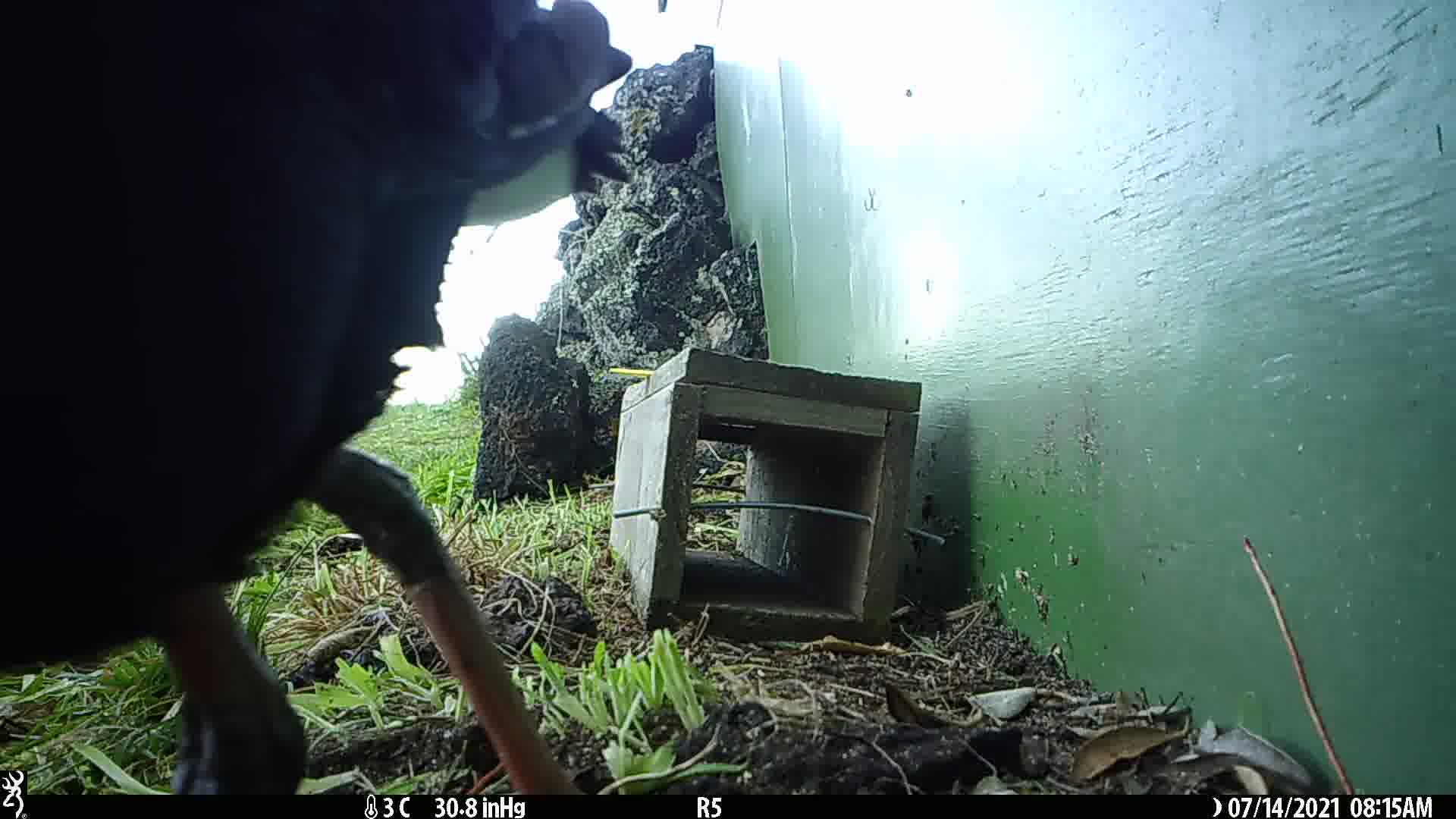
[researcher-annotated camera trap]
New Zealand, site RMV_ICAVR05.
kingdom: Animalia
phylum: Chordata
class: Aves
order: Gruiformes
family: Rallidae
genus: Porphyrio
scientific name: Porphyrio melanotus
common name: australasian swamphen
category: pukeko